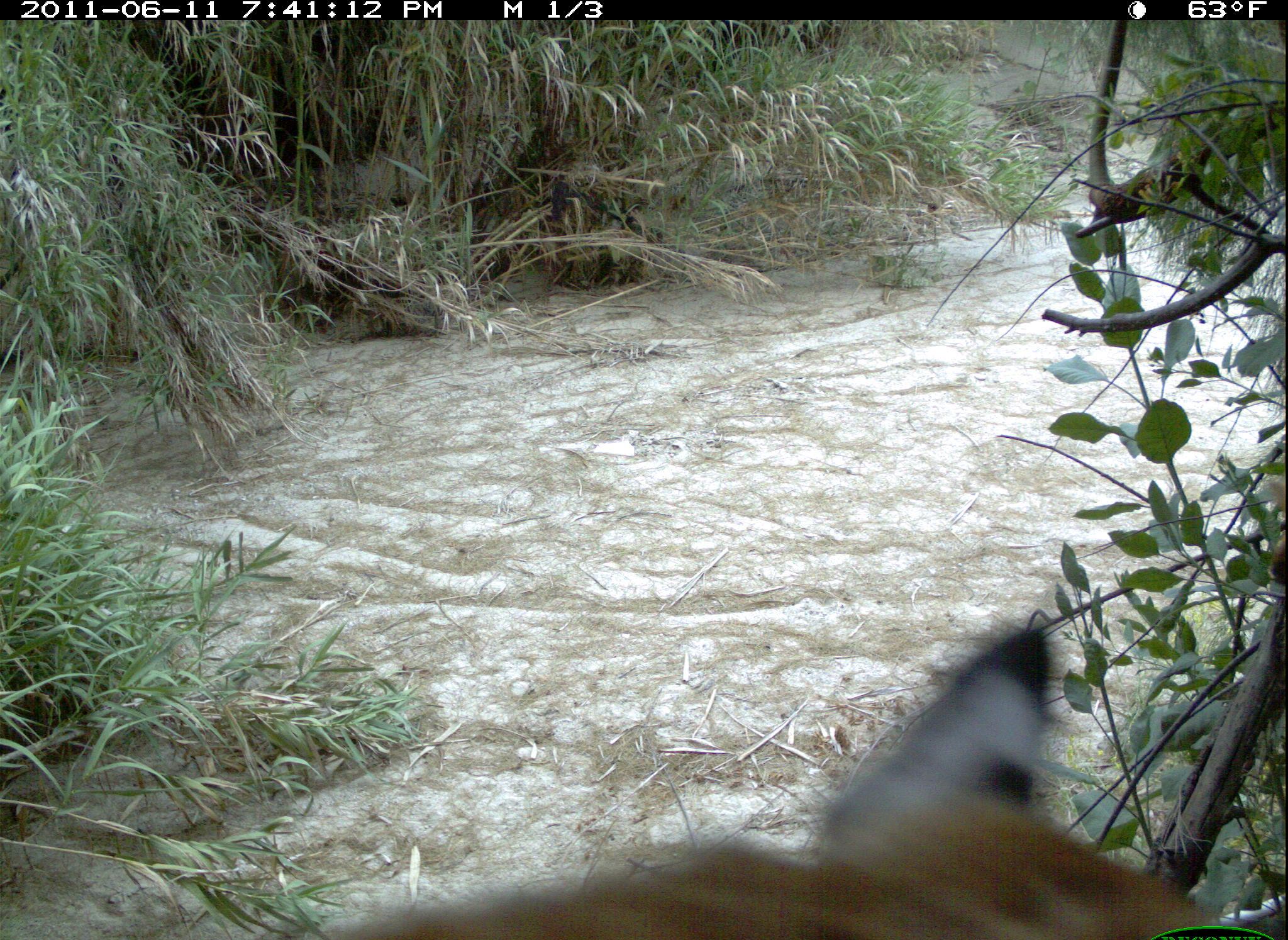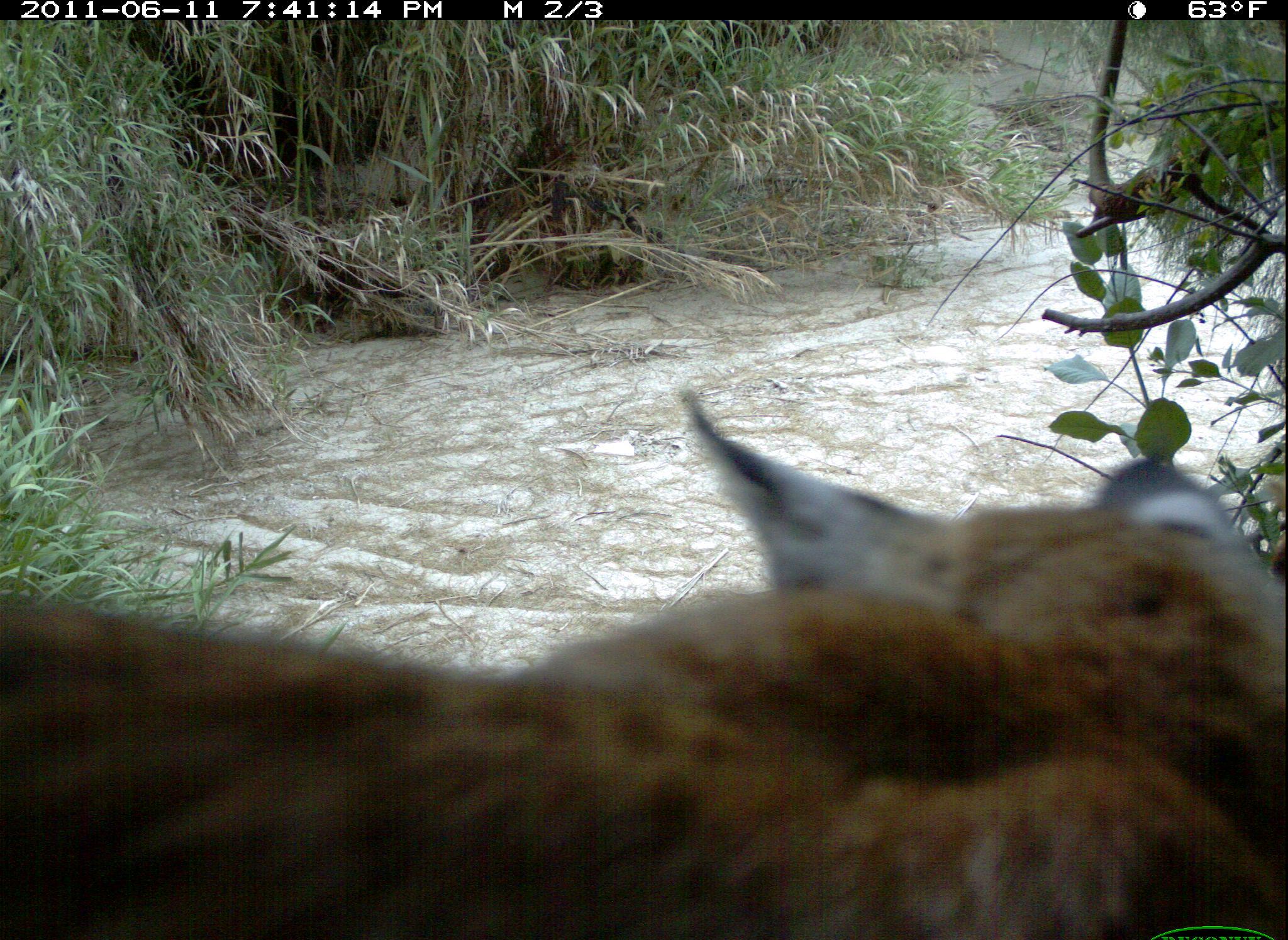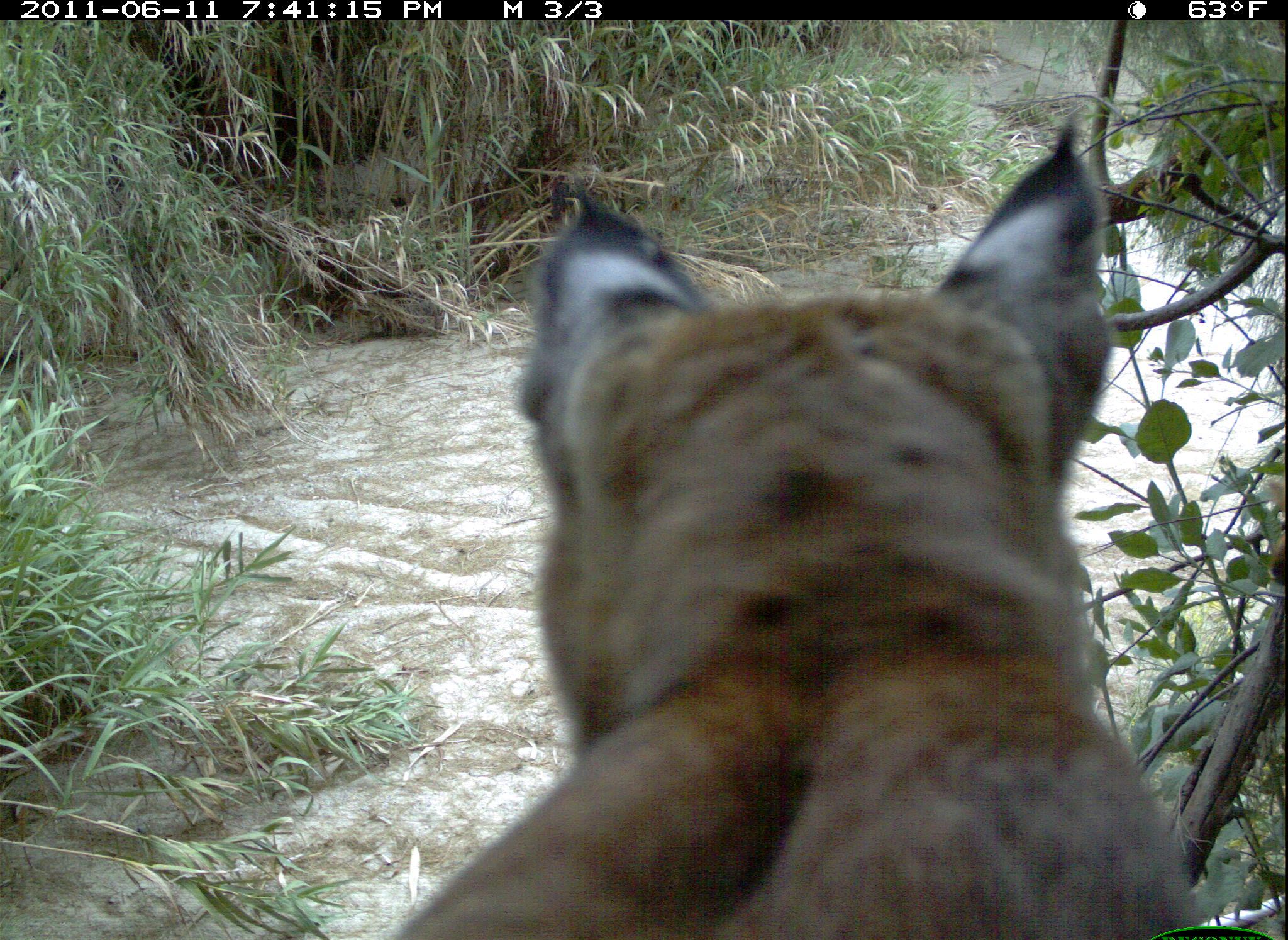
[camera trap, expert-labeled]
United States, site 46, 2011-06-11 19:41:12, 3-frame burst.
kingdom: Animalia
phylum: Chordata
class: Mammalia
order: Carnivora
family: Felidae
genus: Lynx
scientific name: Lynx rufus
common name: bobcat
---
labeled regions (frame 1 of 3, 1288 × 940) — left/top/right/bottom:
bobcat: 219/636/1232/940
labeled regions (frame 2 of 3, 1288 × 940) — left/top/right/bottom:
bobcat: 2/380/1288/937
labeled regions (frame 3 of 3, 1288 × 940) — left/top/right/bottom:
bobcat: 322/142/1254/940